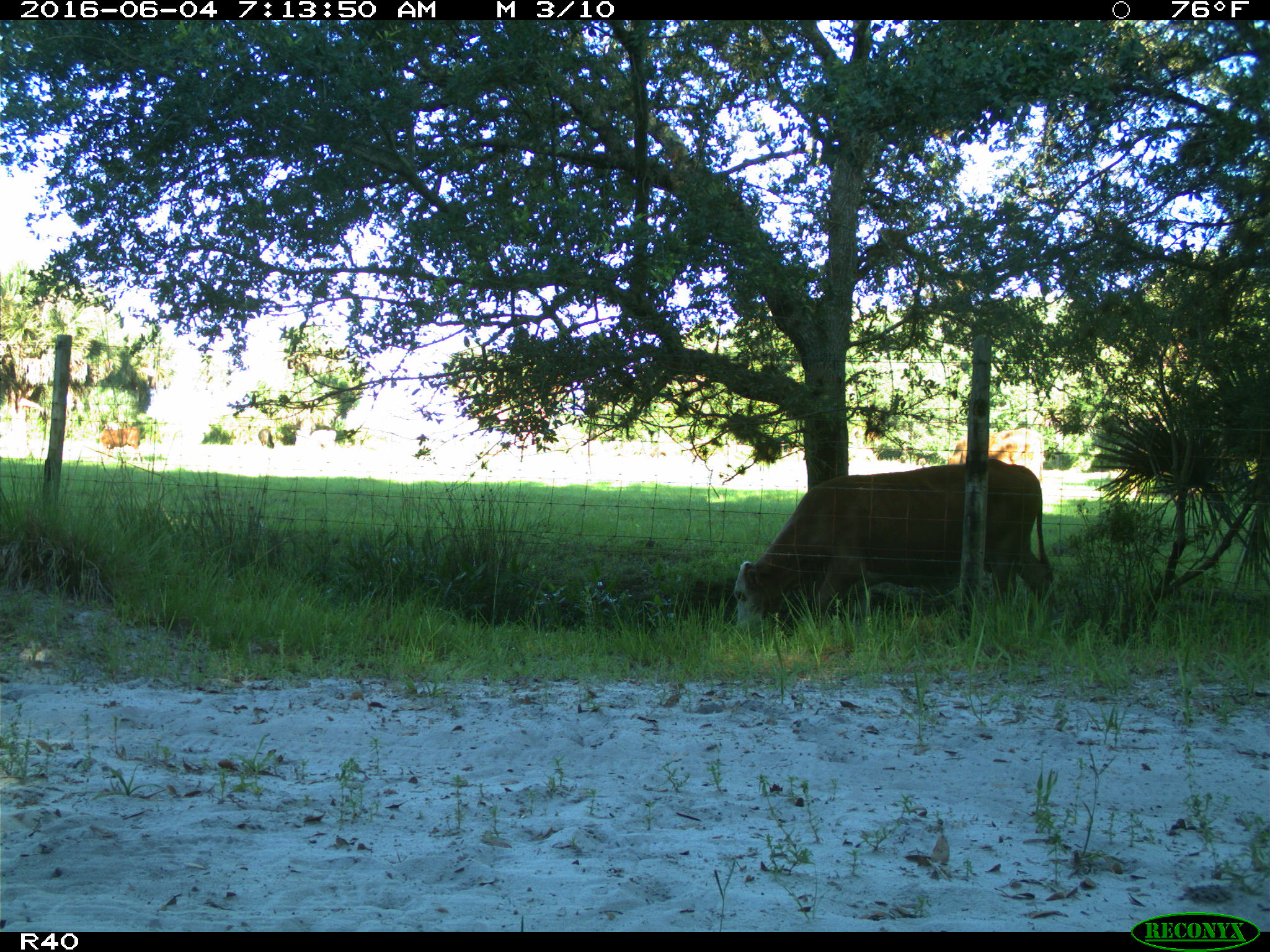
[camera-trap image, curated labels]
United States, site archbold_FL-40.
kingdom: Animalia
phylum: Chordata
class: Mammalia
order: Artiodactyla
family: Bovidae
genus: Bos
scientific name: Bos taurus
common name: domestic cow